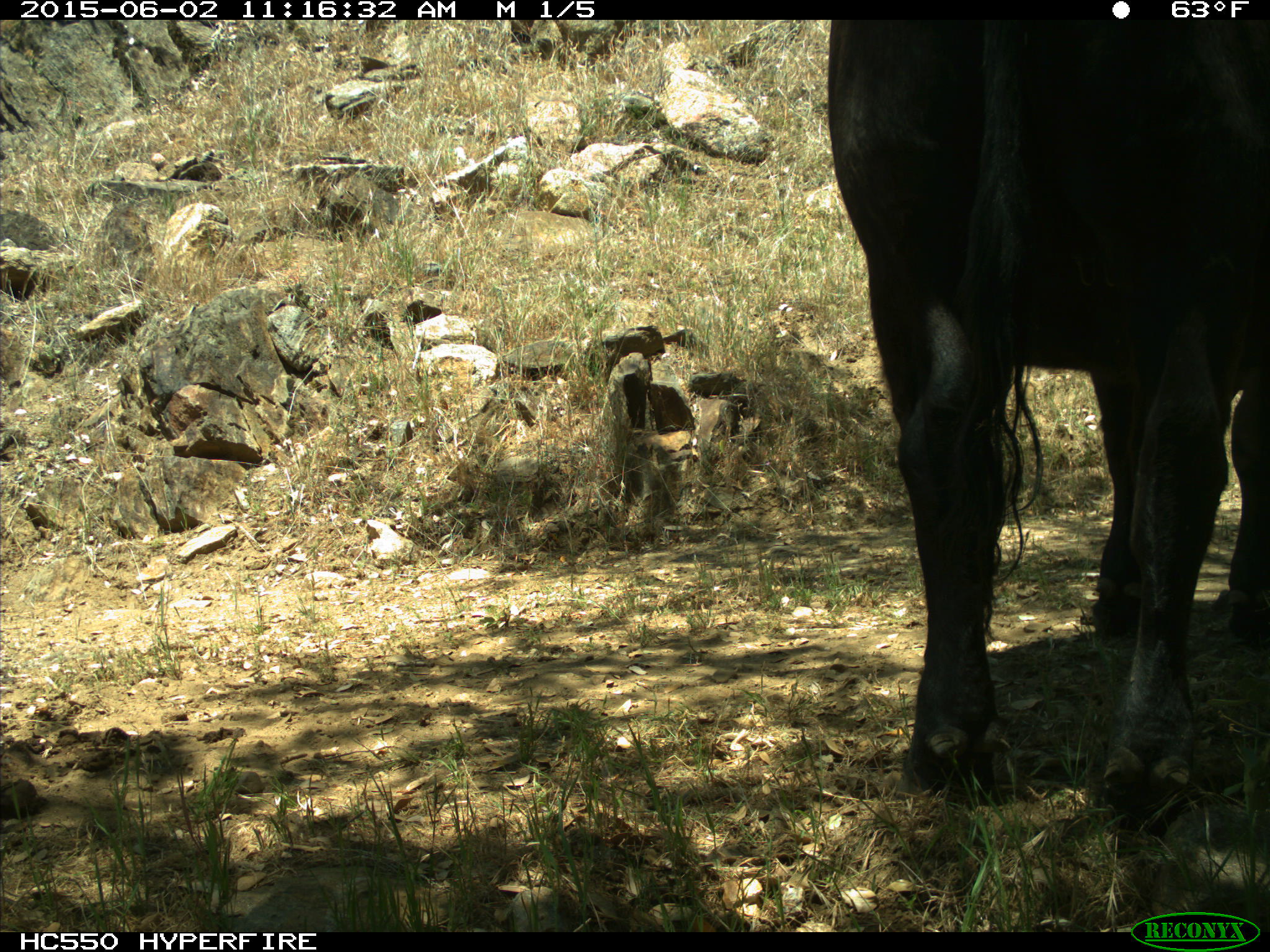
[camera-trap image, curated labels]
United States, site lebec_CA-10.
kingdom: Animalia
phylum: Chordata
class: Mammalia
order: Artiodactyla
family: Bovidae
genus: Bos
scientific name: Bos taurus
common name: domestic cow